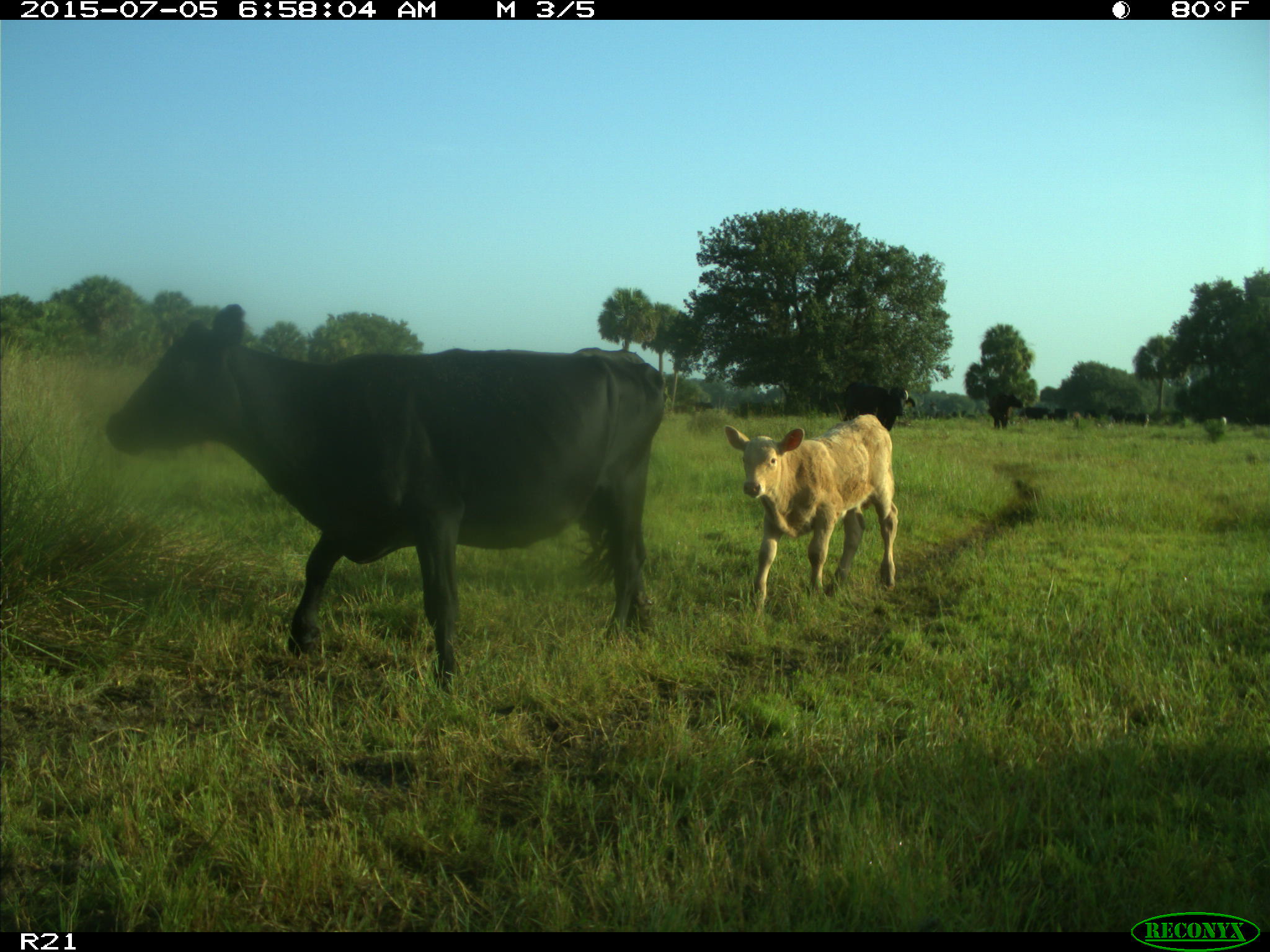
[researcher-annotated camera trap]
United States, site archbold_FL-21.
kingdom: Animalia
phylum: Chordata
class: Mammalia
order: Artiodactyla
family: Bovidae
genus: Bos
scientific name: Bos taurus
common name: domestic cow